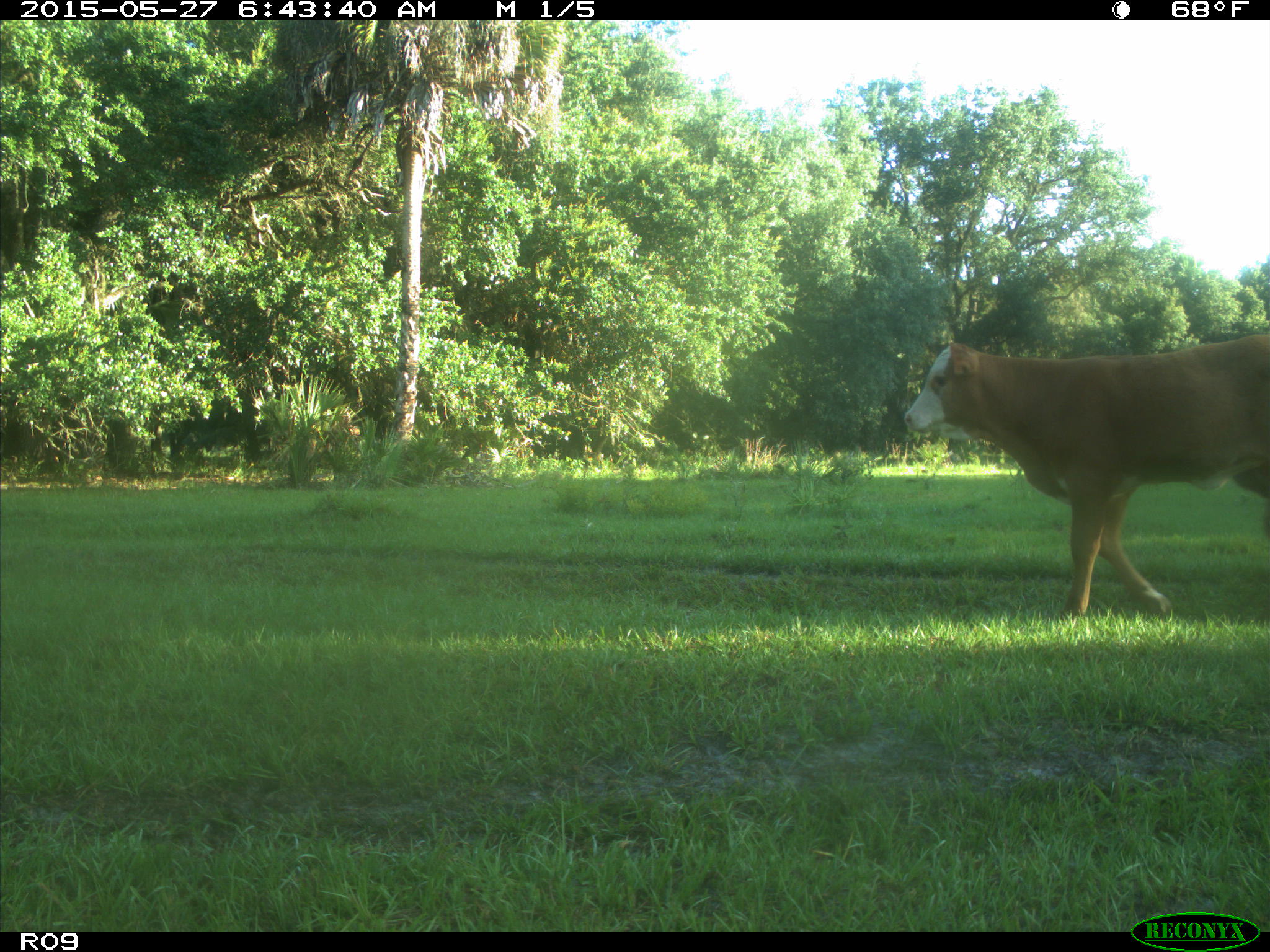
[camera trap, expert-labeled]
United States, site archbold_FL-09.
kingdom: Animalia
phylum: Chordata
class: Mammalia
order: Artiodactyla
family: Bovidae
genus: Bos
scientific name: Bos taurus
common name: domestic cow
Bos taurus (domestic cow).